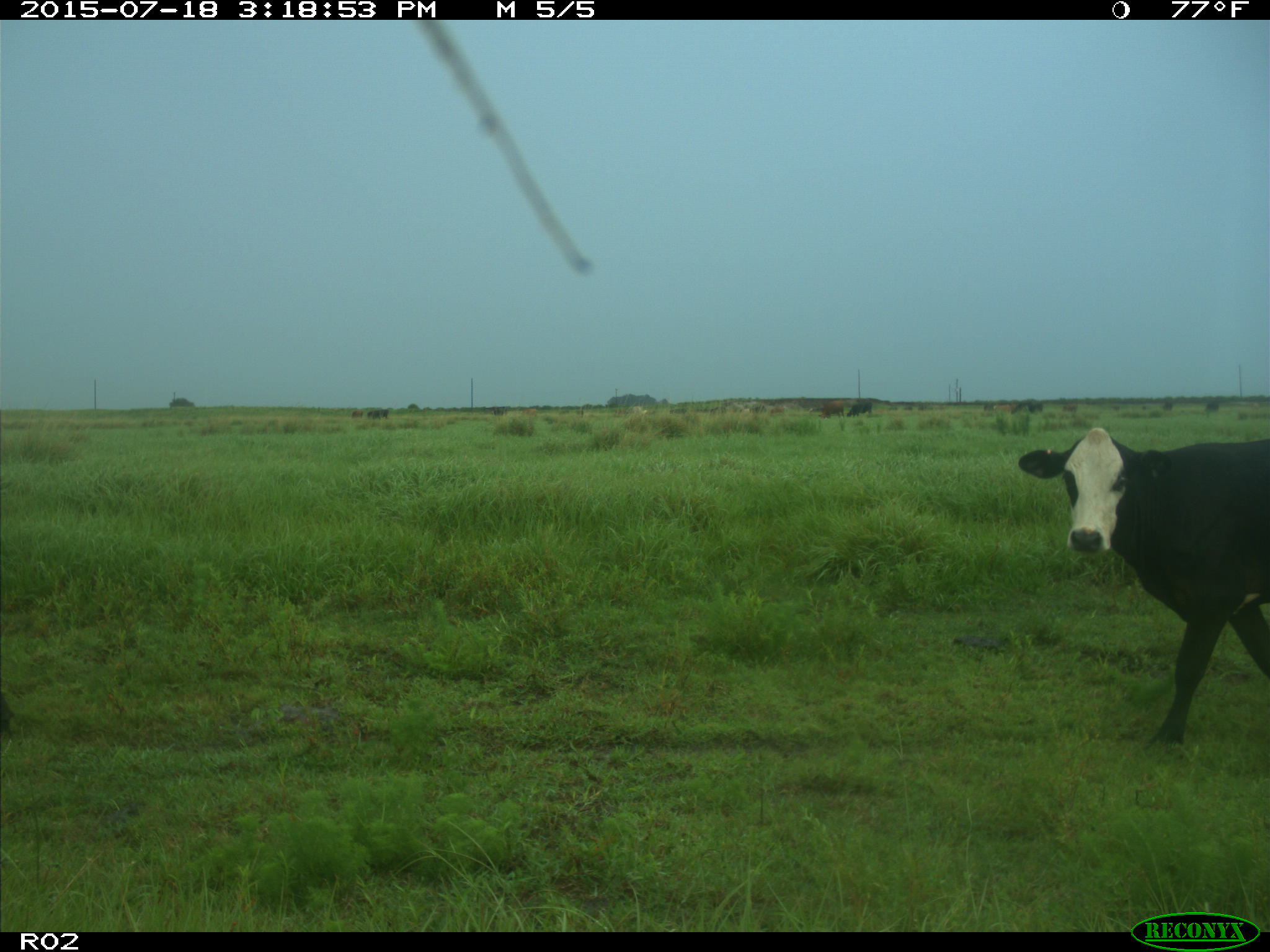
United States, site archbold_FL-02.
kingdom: Animalia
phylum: Chordata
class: Mammalia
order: Artiodactyla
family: Bovidae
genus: Bos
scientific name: Bos taurus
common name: domestic cow